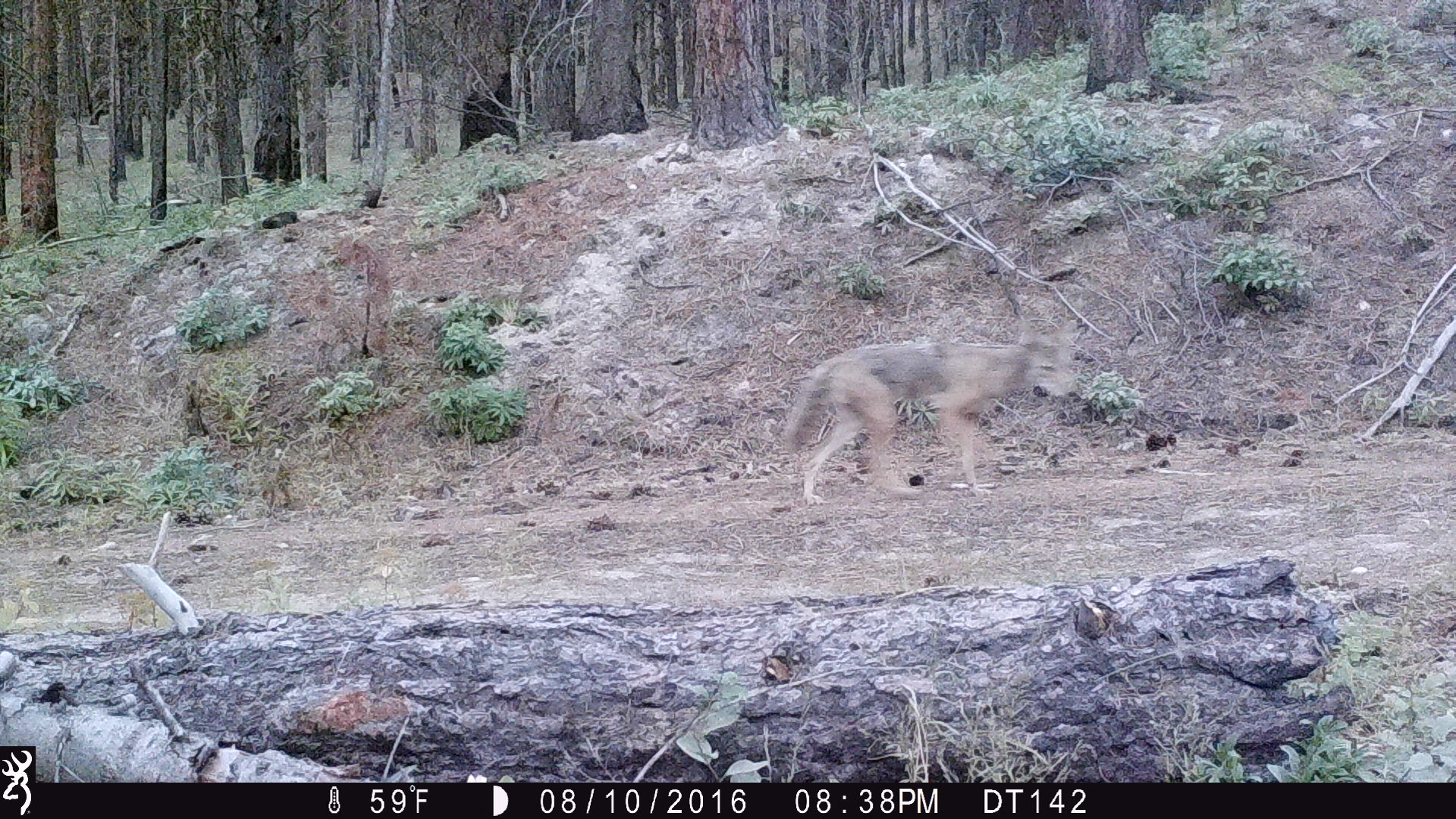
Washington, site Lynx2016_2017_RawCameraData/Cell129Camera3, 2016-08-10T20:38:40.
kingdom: Animalia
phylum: Chordata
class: Mammalia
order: Carnivora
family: Canidae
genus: Canis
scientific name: Canis latrans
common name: coyote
Canis latrans (coyote). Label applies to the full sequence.